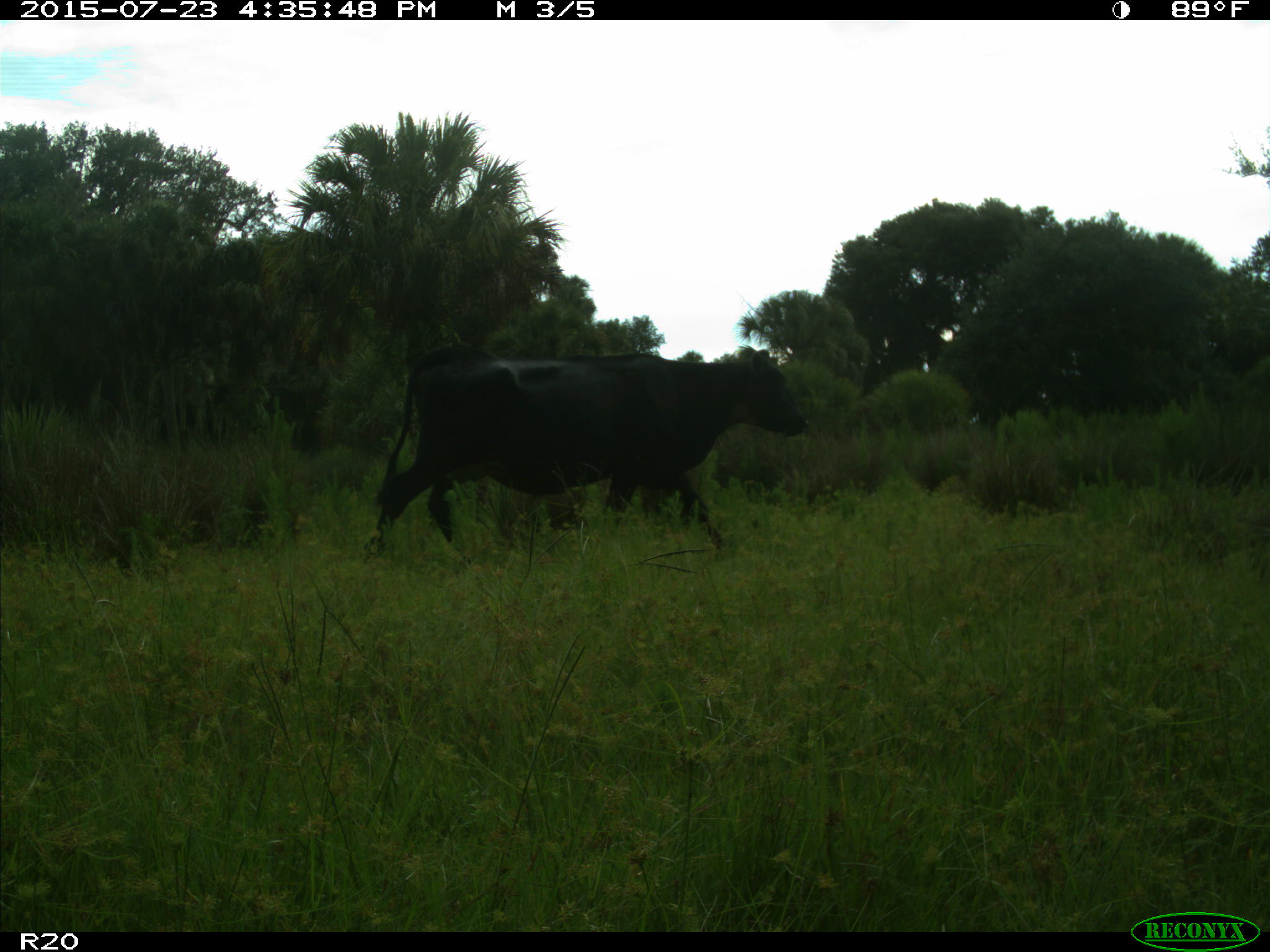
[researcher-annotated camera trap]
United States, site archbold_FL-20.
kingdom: Animalia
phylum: Chordata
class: Mammalia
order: Artiodactyla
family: Bovidae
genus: Bos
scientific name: Bos taurus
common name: domestic cow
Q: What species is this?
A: Bos taurus (domestic cow).